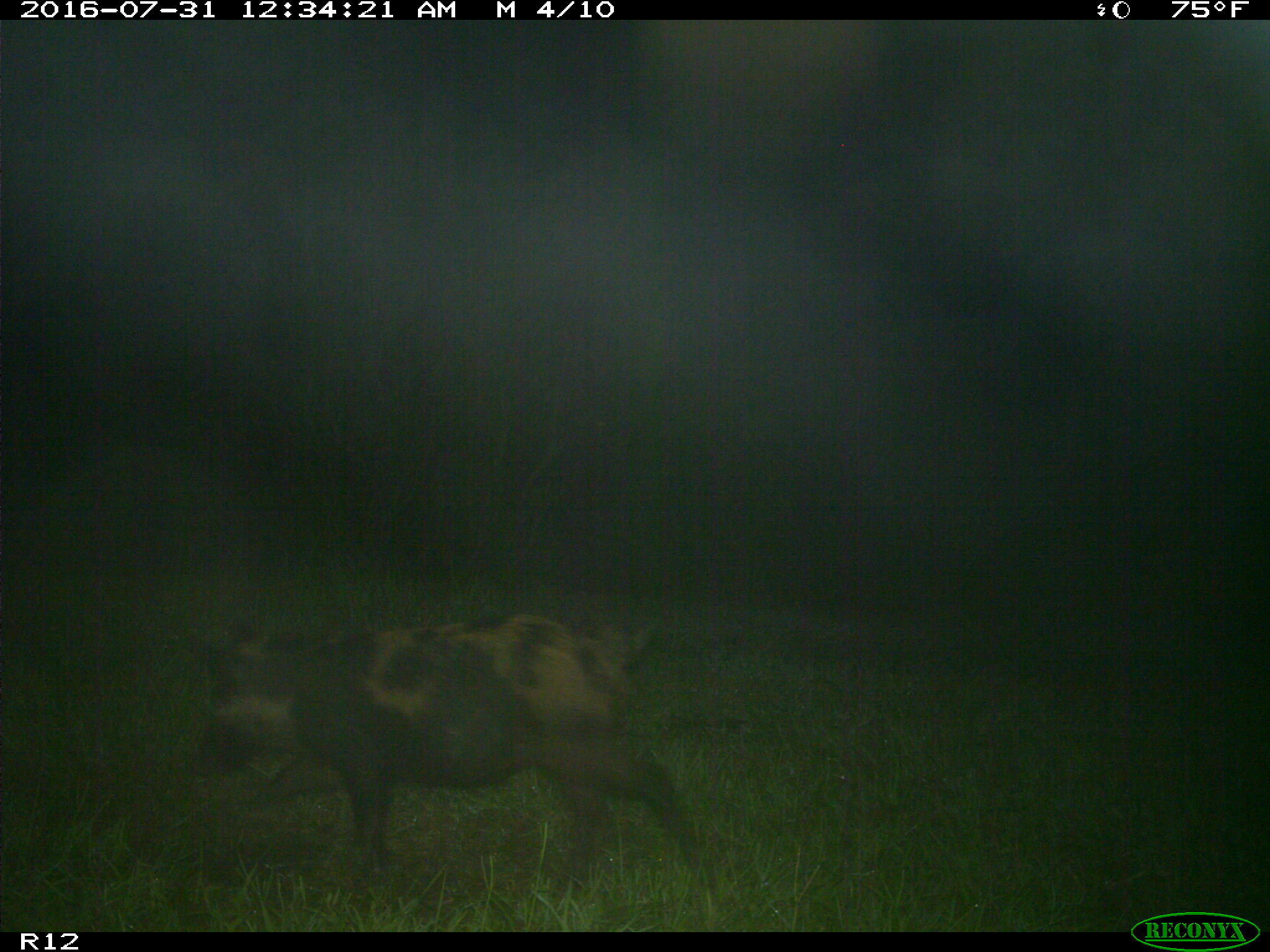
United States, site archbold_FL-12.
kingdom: Animalia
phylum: Chordata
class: Mammalia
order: Artiodactyla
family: Suidae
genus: Sus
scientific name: Sus scrofa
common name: wild boar